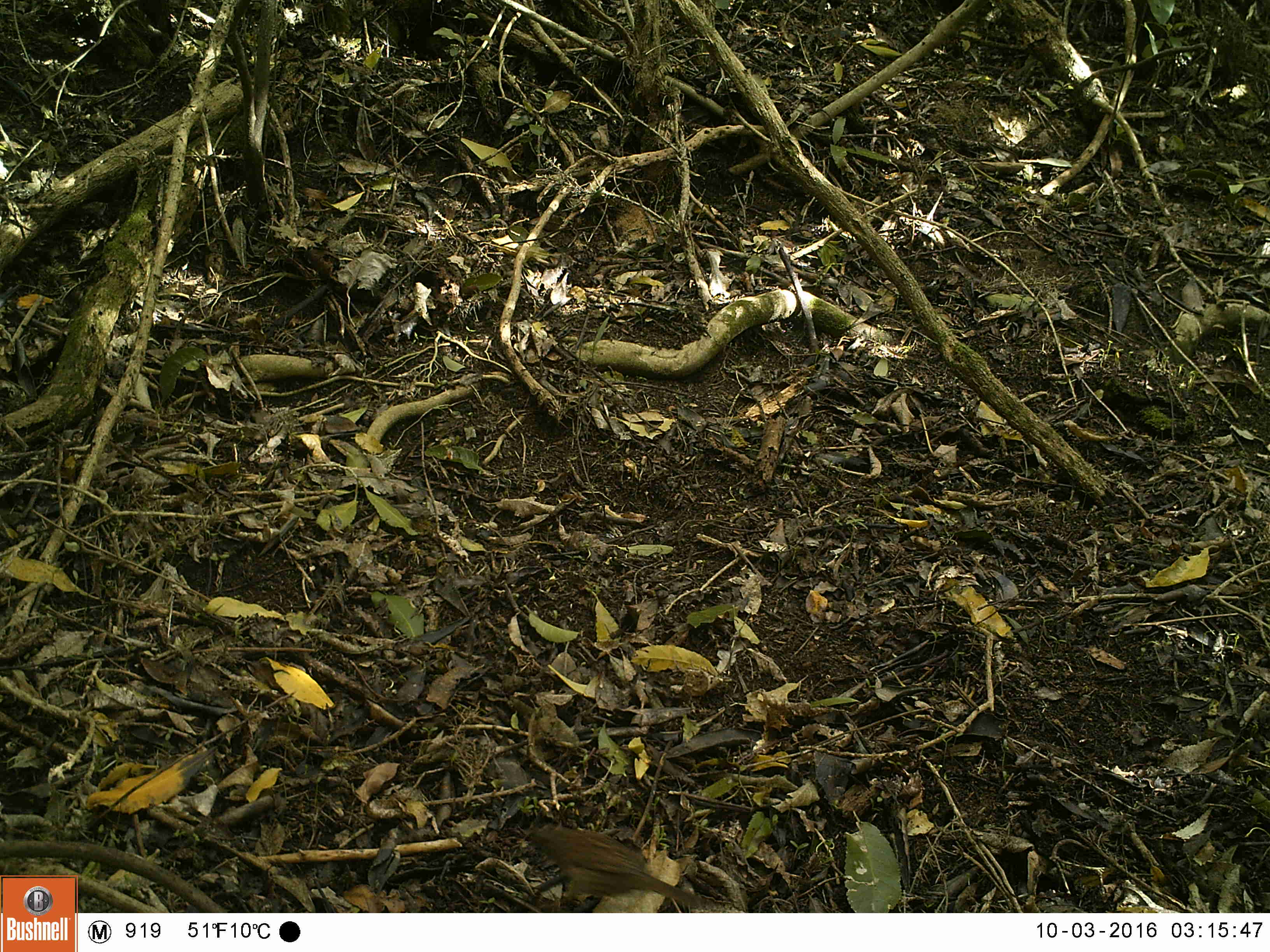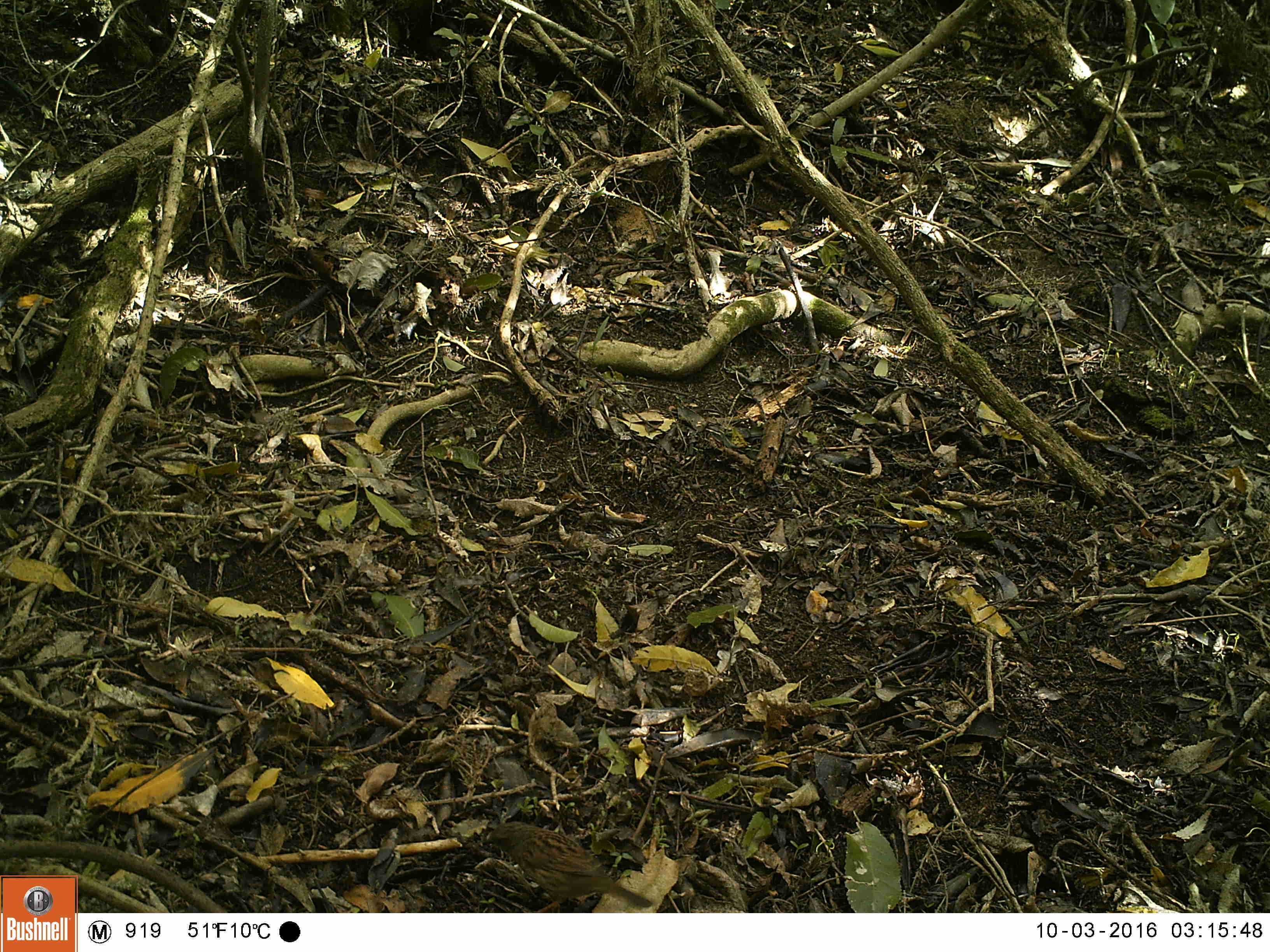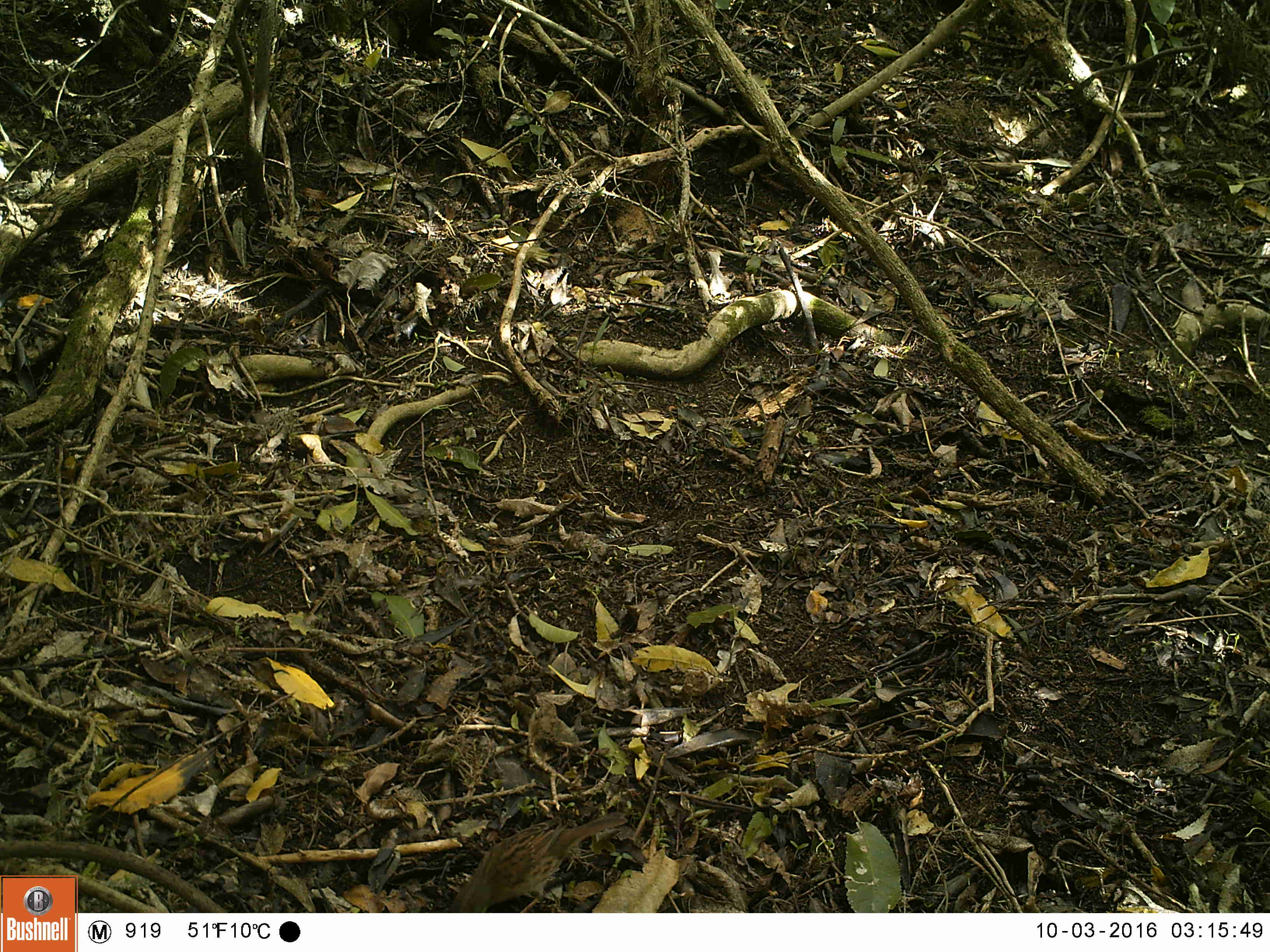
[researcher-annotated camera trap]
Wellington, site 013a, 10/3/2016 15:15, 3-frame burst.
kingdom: Animalia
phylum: Chordata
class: Aves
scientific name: Aves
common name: bird